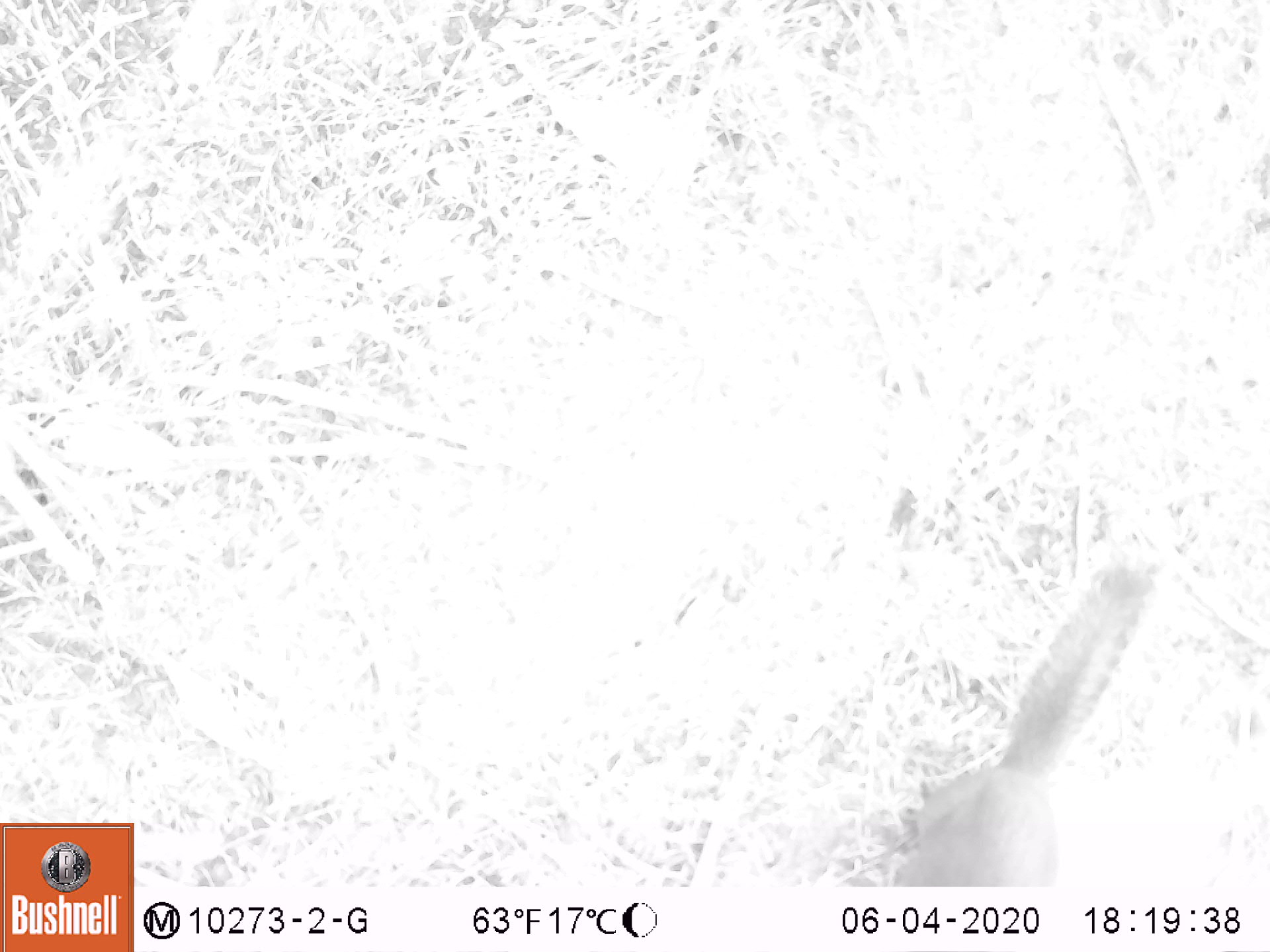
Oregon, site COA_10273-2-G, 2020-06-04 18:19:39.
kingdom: Animalia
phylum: Chordata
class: Mammalia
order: Rodentia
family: Sciuridae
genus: Tamiasciurus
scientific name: Tamiasciurus douglasii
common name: douglas squirrel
Douglas squirrel (Tamiasciurus douglasii).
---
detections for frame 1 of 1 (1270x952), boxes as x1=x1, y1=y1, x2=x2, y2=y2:
douglas squirrel: x1=892, y1=555, x2=1153, y2=889